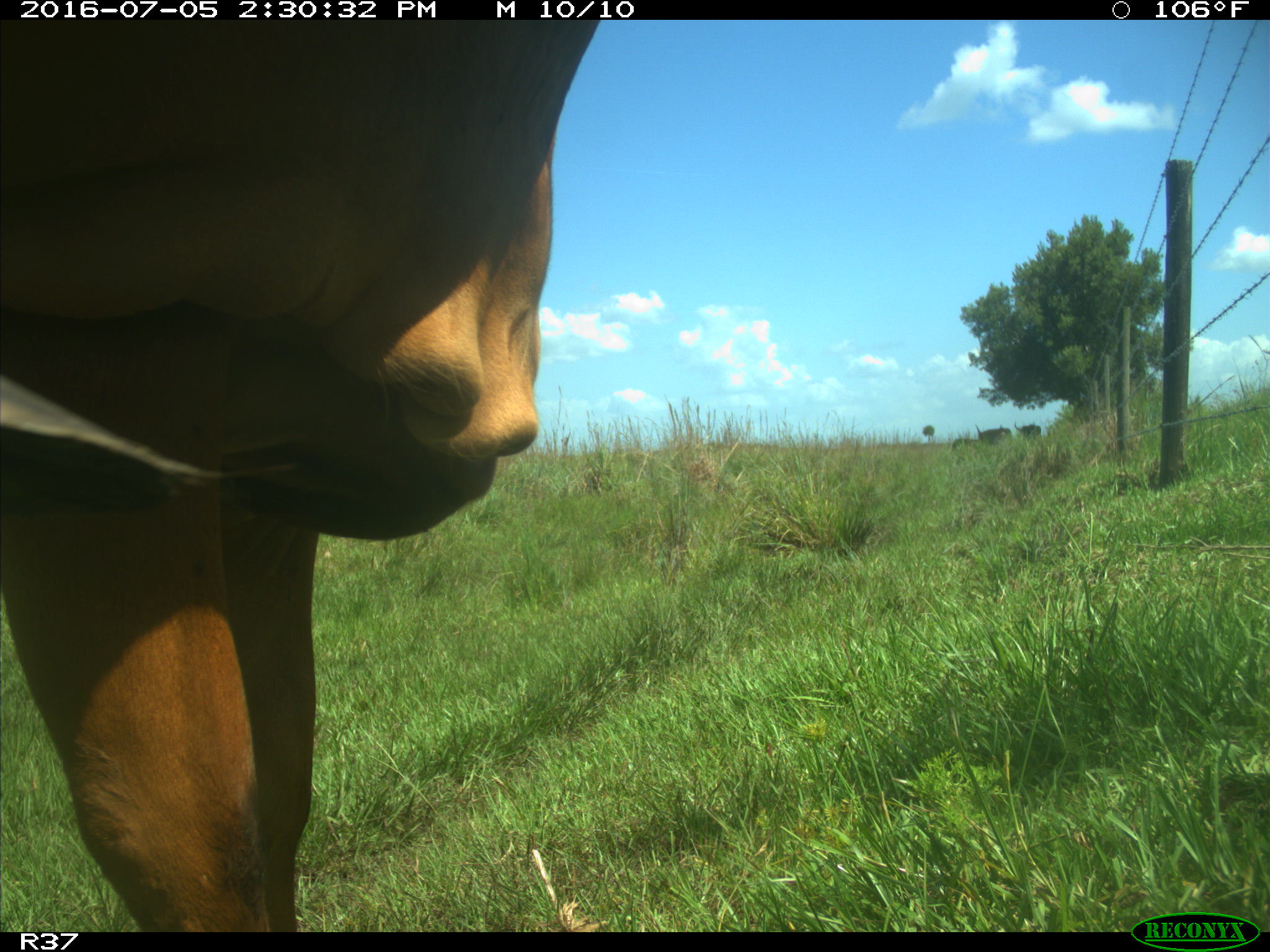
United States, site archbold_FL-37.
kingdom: Animalia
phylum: Chordata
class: Mammalia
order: Artiodactyla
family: Bovidae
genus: Bos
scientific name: Bos taurus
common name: domestic cow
Bos taurus (domestic cow).